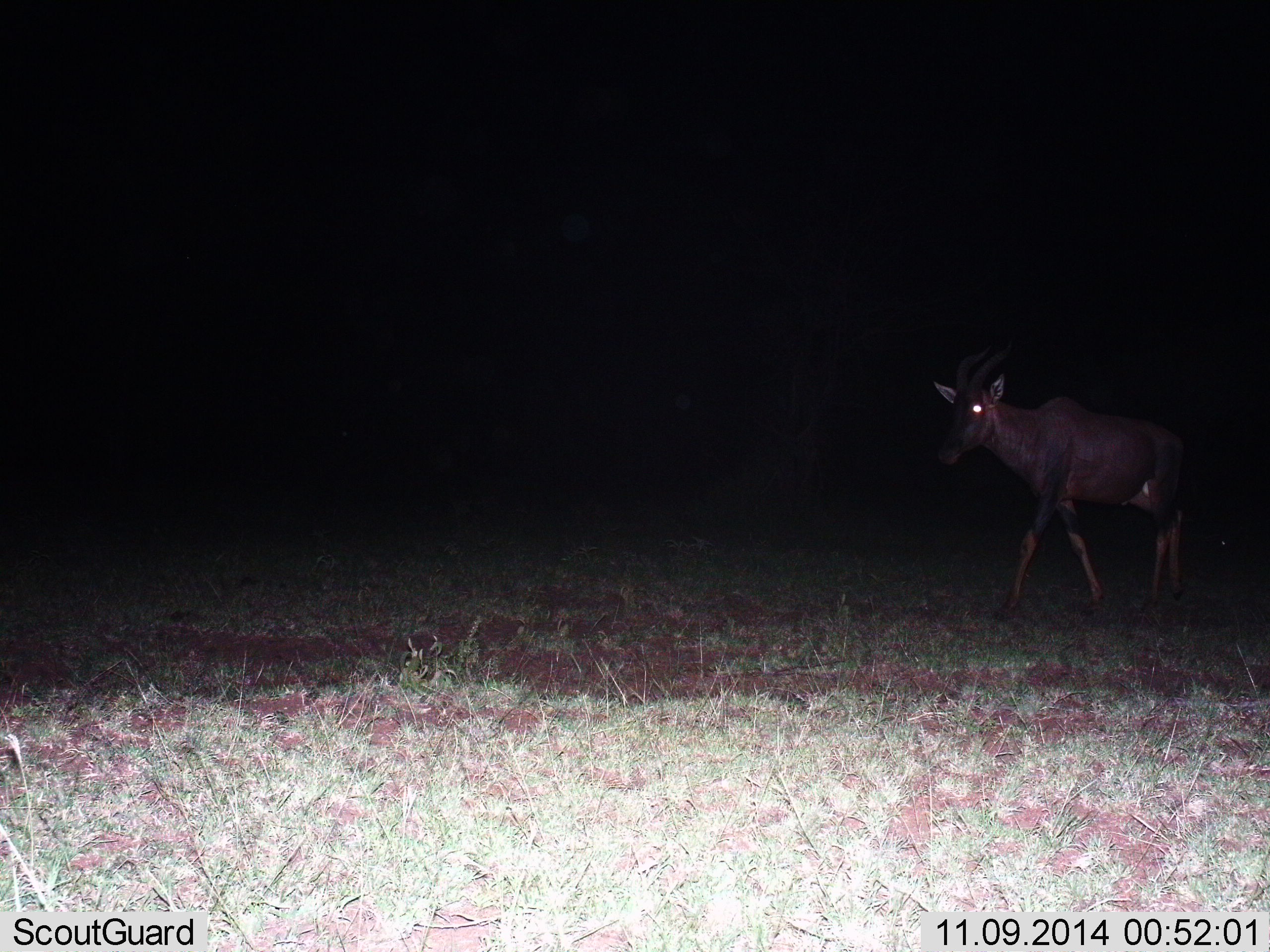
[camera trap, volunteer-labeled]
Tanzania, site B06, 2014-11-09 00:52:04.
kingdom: Animalia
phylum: Chordata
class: Mammalia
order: Artiodactyla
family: Bovidae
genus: Damaliscus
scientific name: Damaliscus lunatus jimela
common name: topi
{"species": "topi (Damaliscus lunatus jimela)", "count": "1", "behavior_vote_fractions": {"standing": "10%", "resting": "0%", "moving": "90%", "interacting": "0%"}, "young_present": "0%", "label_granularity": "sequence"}